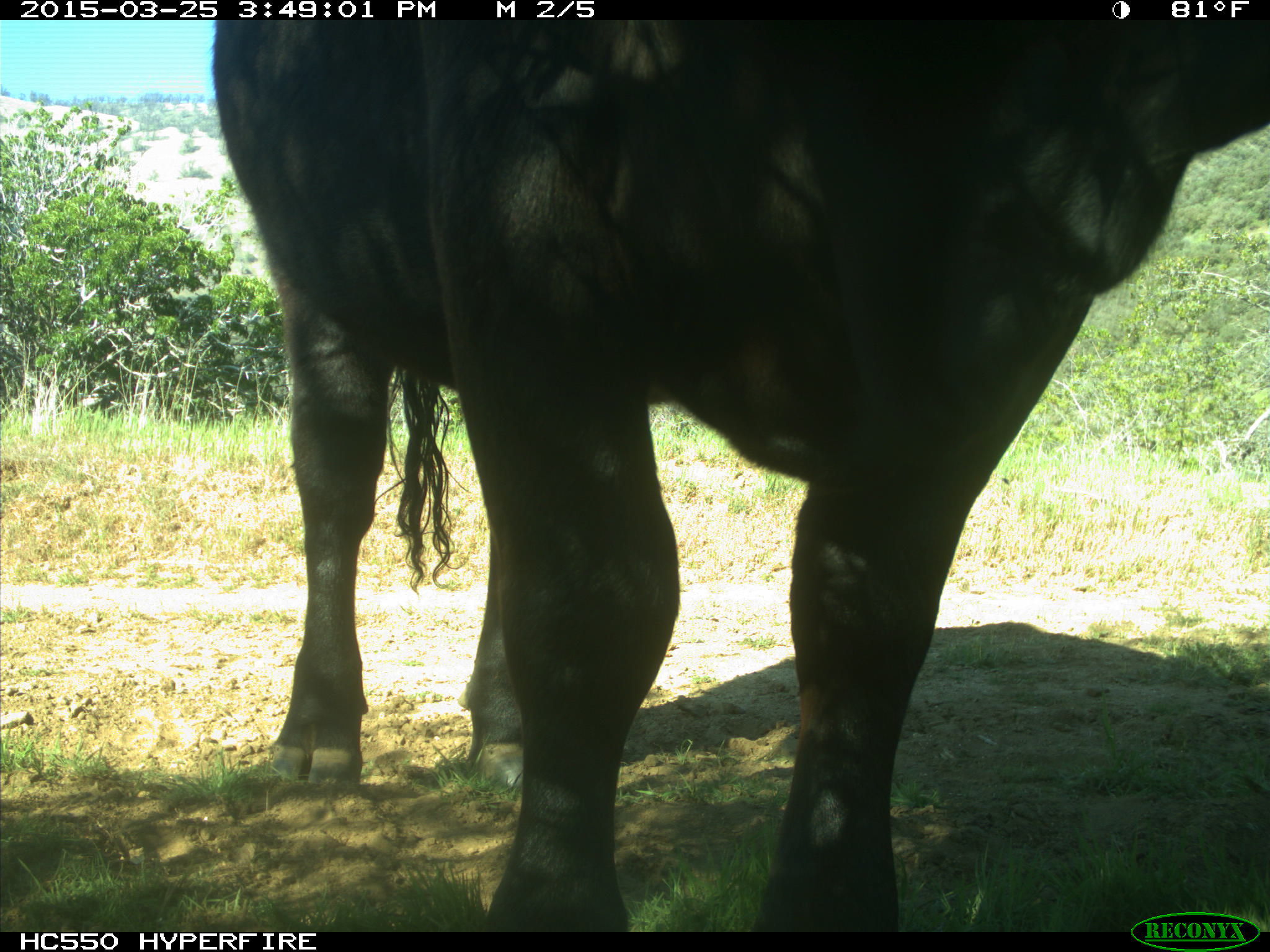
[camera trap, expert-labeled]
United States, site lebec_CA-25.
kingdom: Animalia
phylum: Chordata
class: Mammalia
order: Artiodactyla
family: Bovidae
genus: Bos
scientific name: Bos taurus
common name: domestic cow